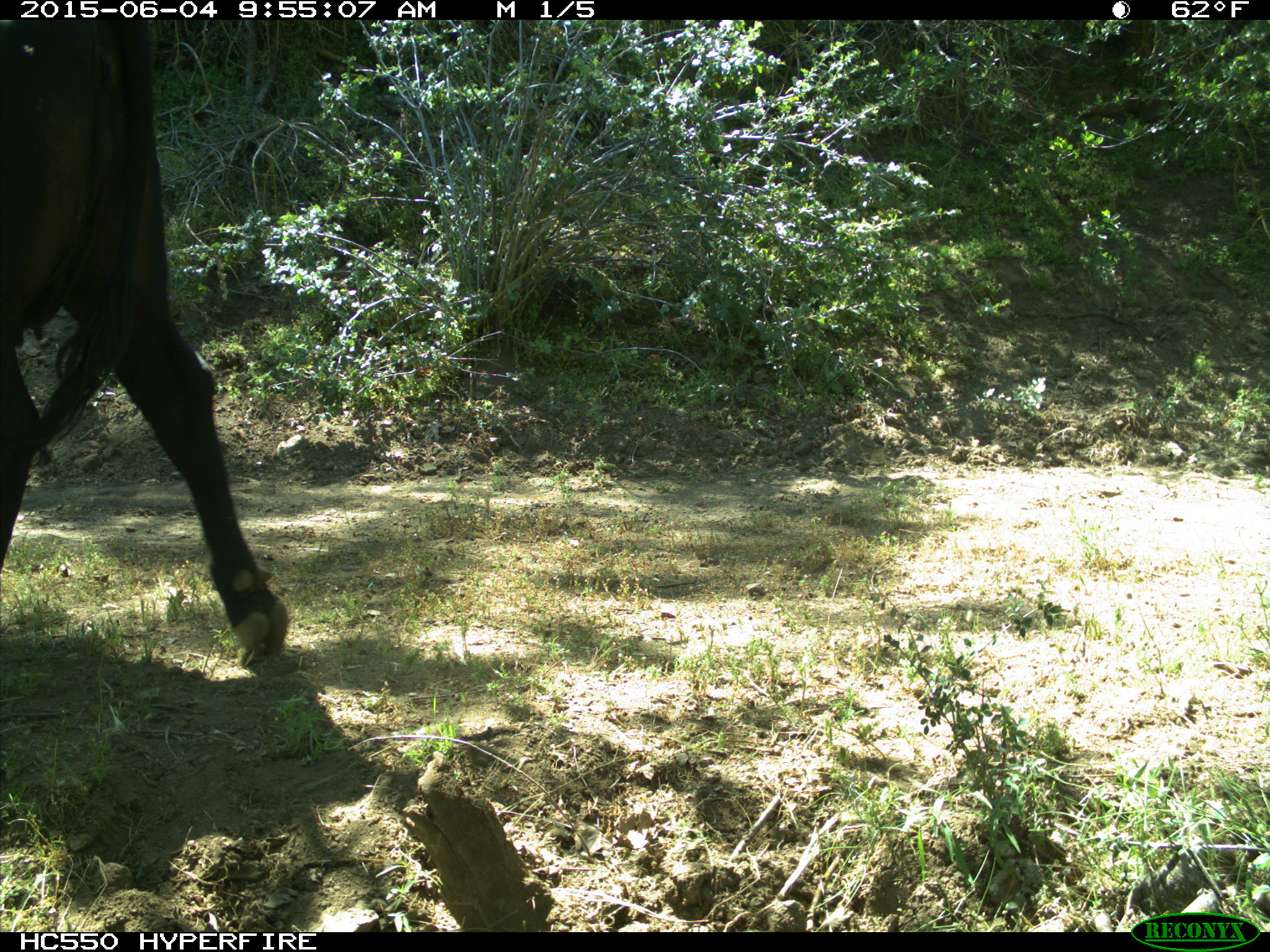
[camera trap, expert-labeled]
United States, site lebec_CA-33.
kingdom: Animalia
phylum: Chordata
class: Mammalia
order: Artiodactyla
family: Bovidae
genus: Bos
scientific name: Bos taurus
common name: domestic cow